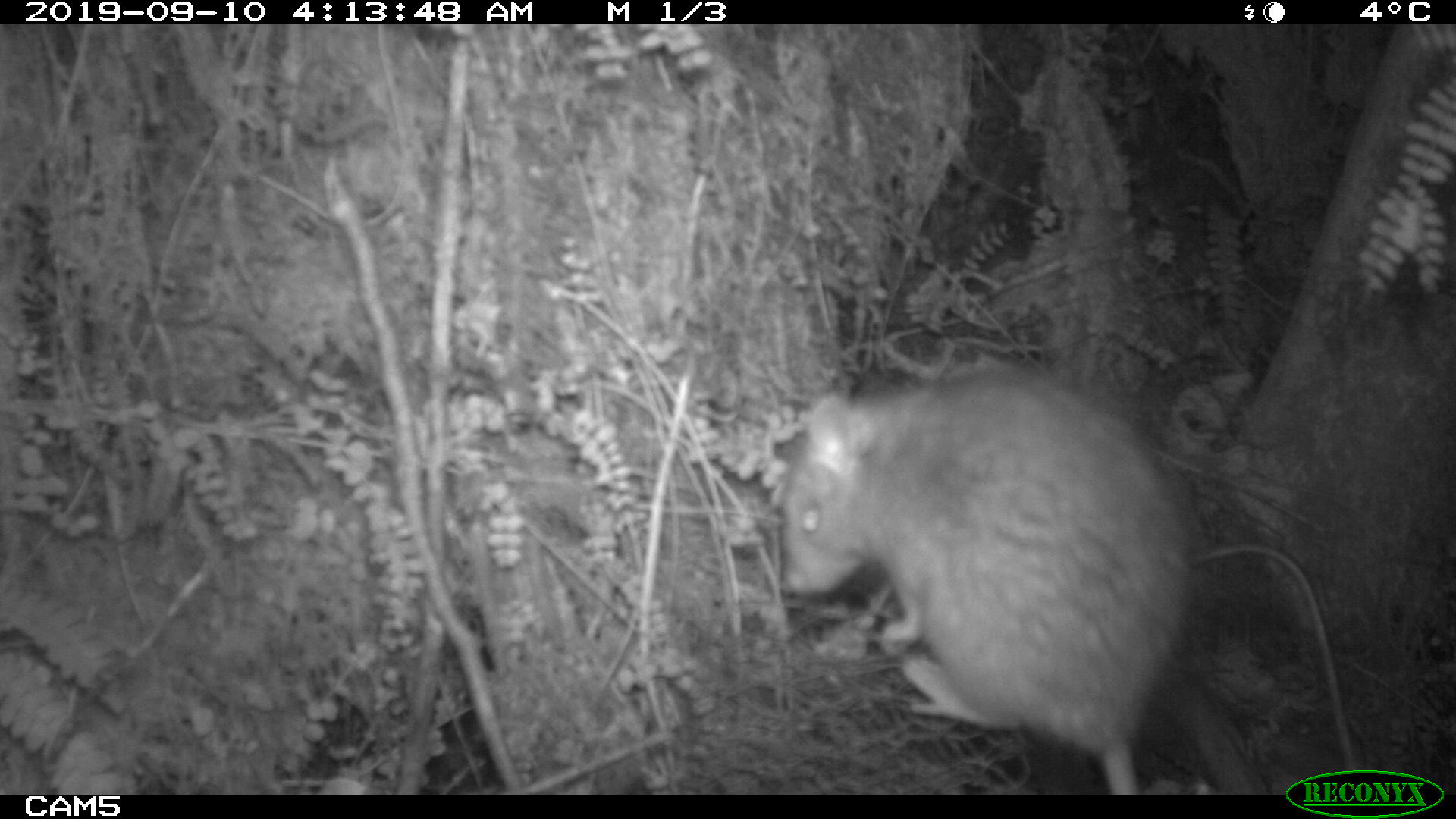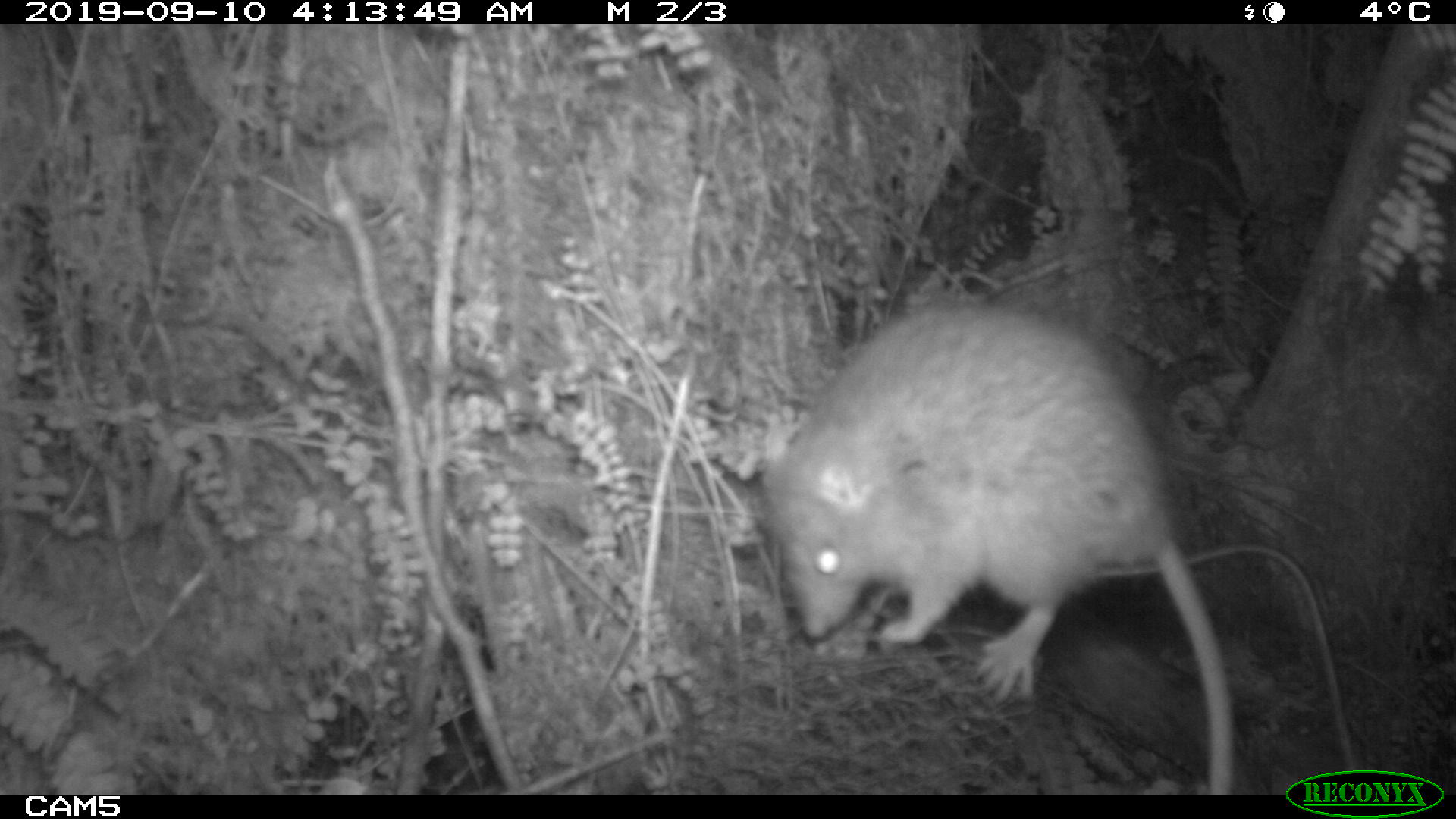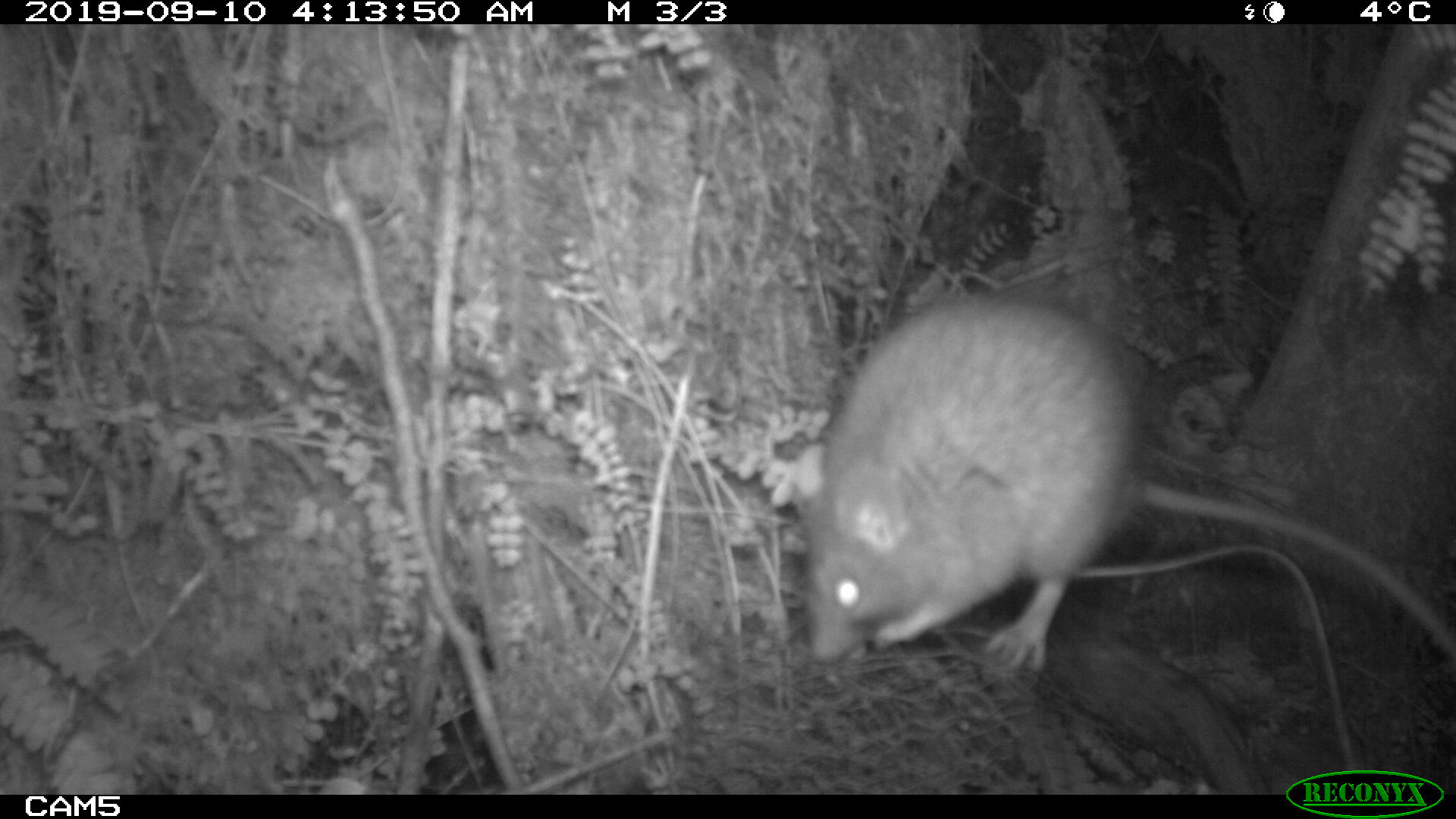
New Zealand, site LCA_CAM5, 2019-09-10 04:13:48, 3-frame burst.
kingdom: Animalia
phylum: Chordata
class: Mammalia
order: Rodentia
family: Muridae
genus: Rattus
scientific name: Rattus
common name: rat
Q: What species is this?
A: Rat (Rattus).